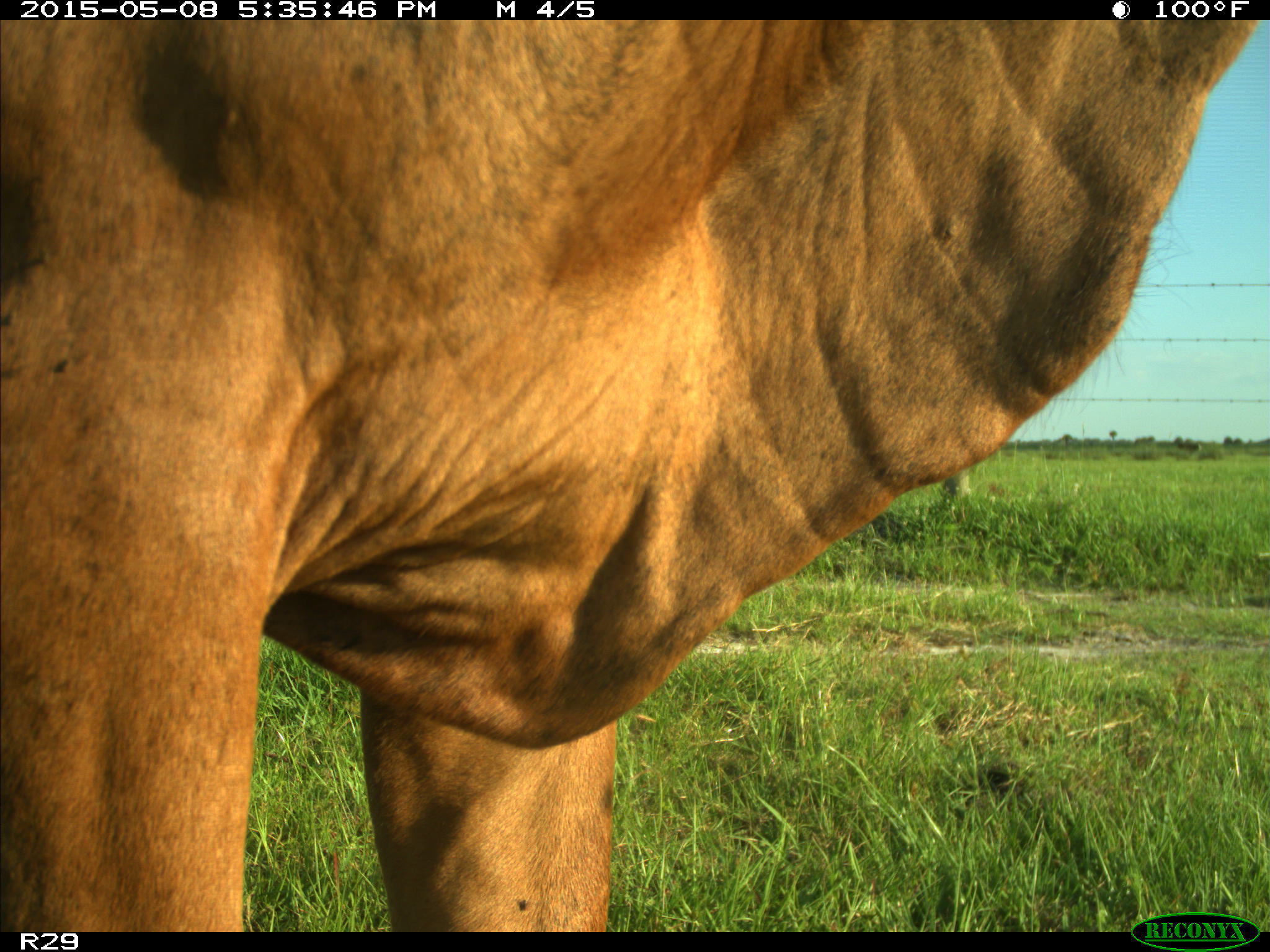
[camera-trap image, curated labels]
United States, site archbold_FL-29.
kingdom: Animalia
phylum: Chordata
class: Mammalia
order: Artiodactyla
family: Bovidae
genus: Bos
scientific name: Bos taurus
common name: domestic cow